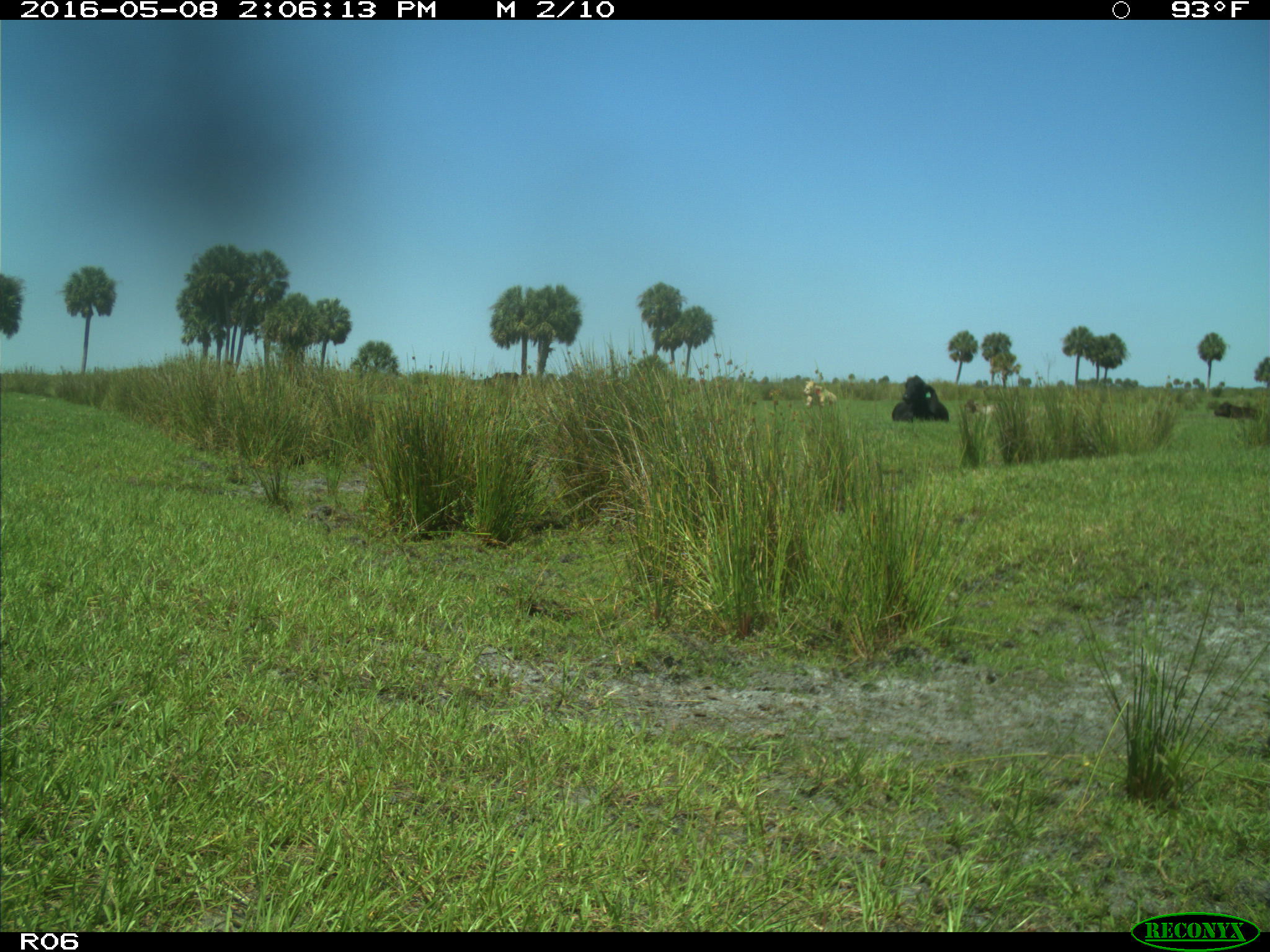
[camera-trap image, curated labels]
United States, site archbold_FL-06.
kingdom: Animalia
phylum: Chordata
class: Mammalia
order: Artiodactyla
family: Bovidae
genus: Bos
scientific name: Bos taurus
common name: domestic cow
Bos taurus (domestic cow).